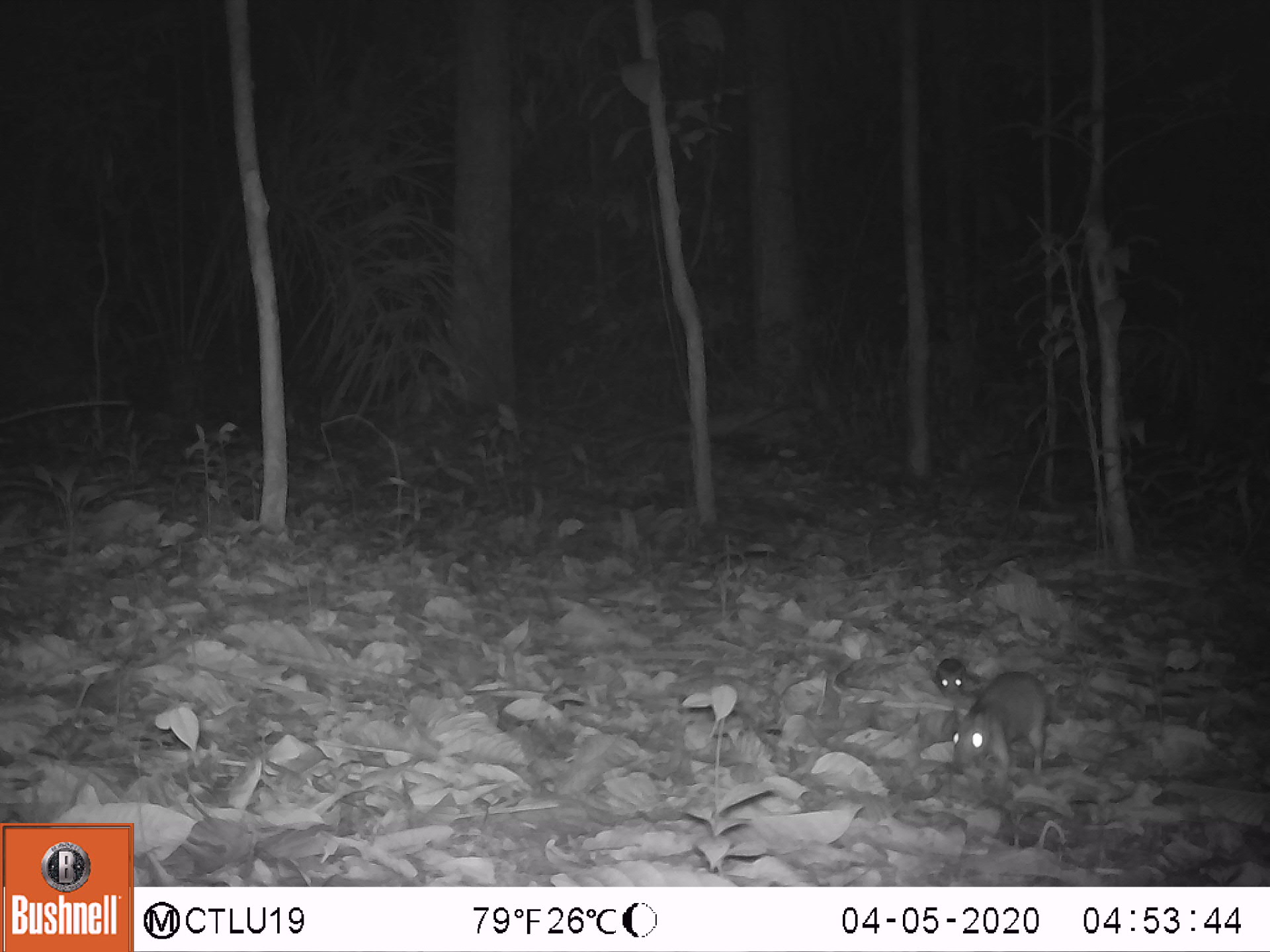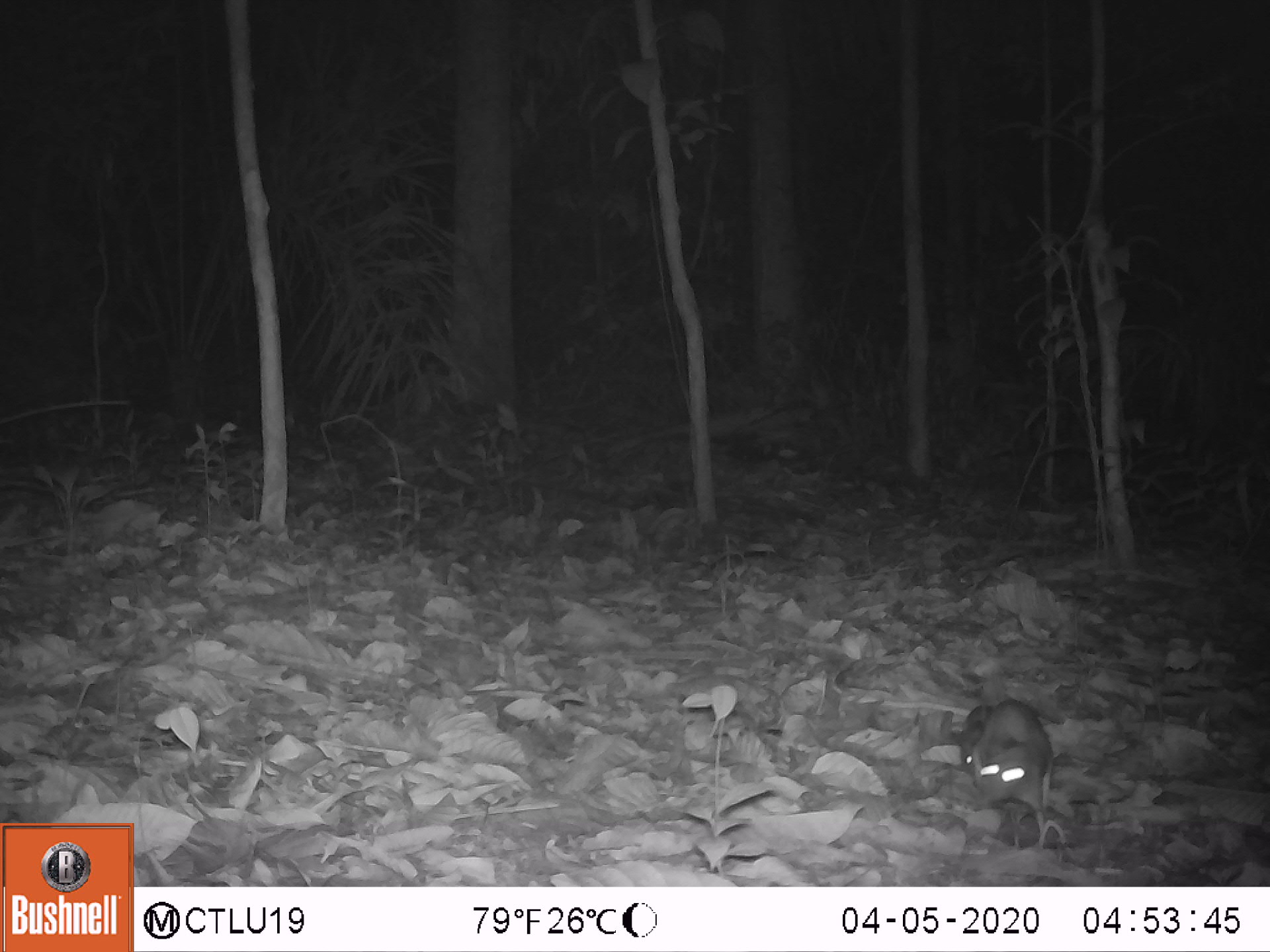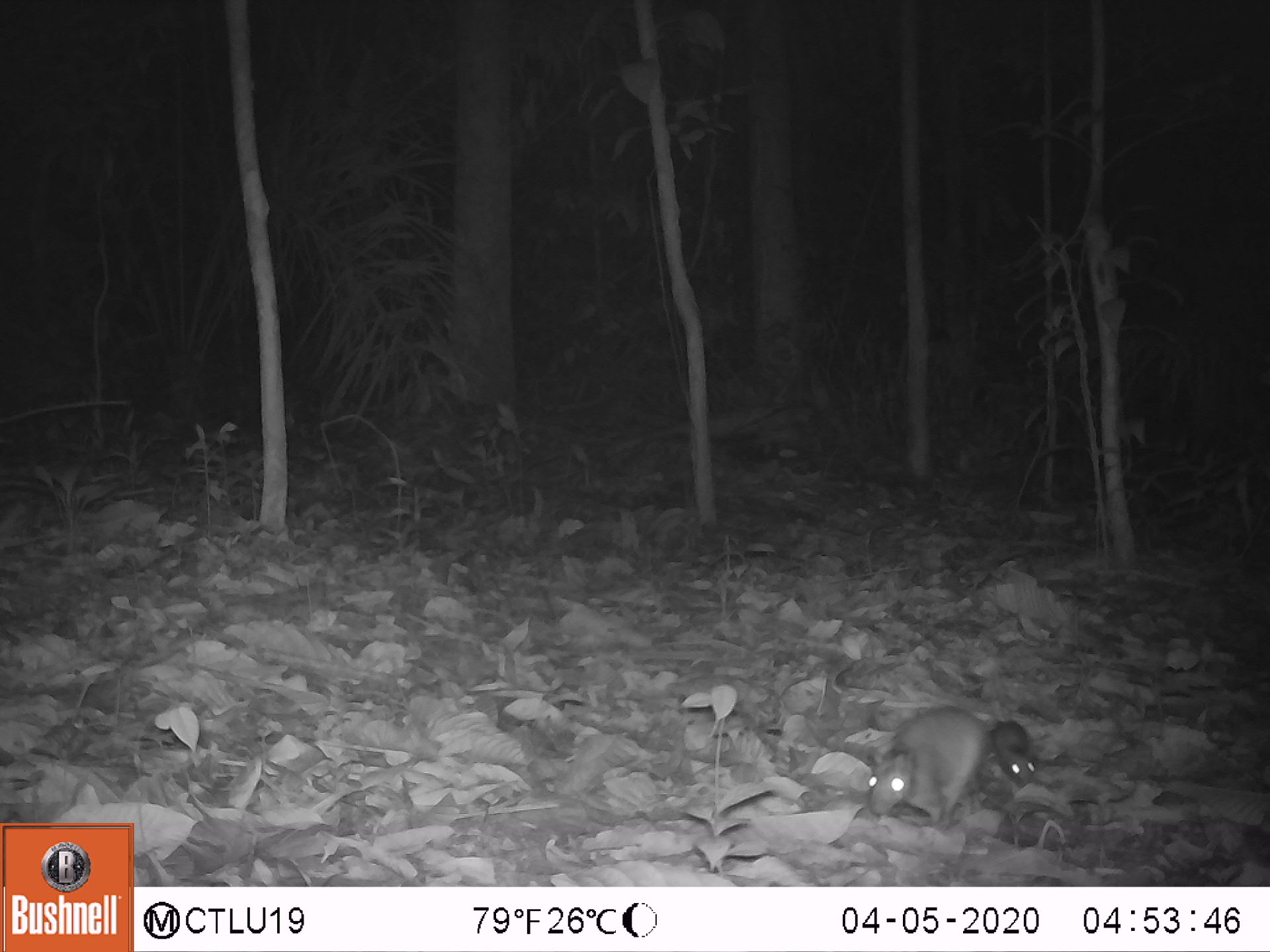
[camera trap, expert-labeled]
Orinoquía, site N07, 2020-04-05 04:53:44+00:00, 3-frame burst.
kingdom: Animalia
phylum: Chordata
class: Mammalia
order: Rodentia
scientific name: Rodentia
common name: rodent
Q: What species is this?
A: Rodent (Rodentia).